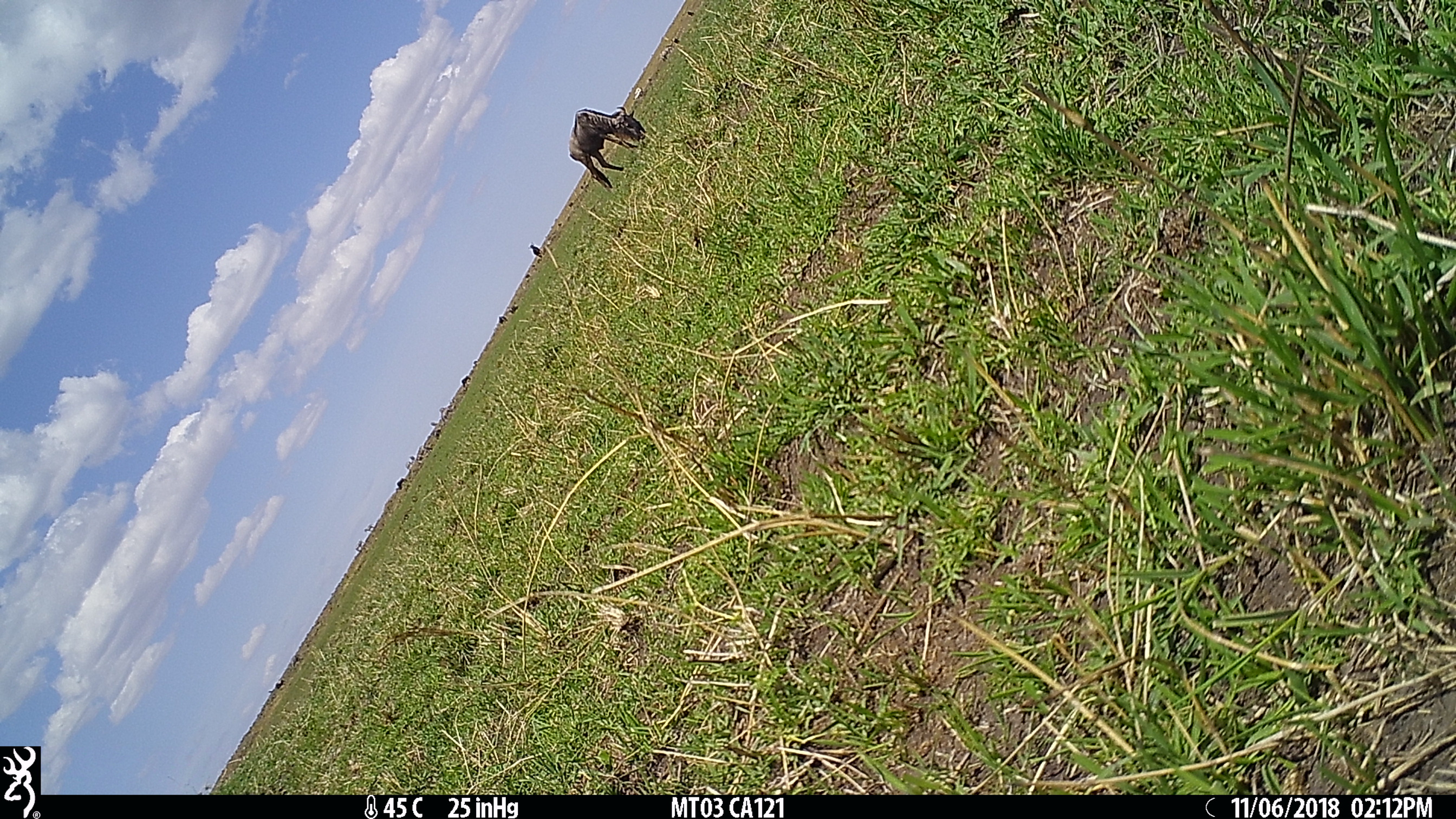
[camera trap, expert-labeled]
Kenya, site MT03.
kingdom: Animalia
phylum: Chordata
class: Mammalia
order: Artiodactyla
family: Bovidae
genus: Connochaetes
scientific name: Connochaetes taurinus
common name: blue wildebeest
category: wildebeest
Wildebeest (blue wildebeest) (Connochaetes taurinus).